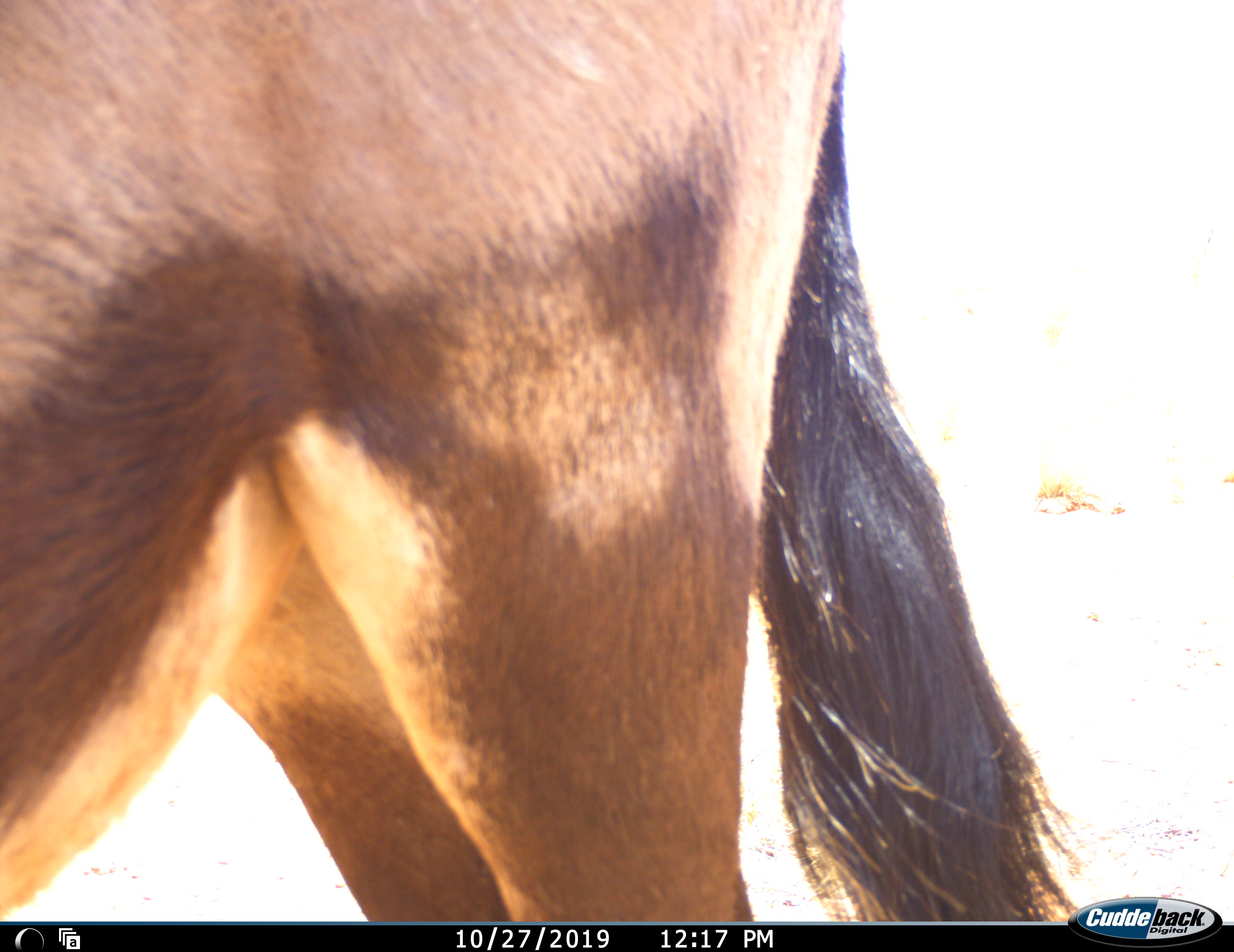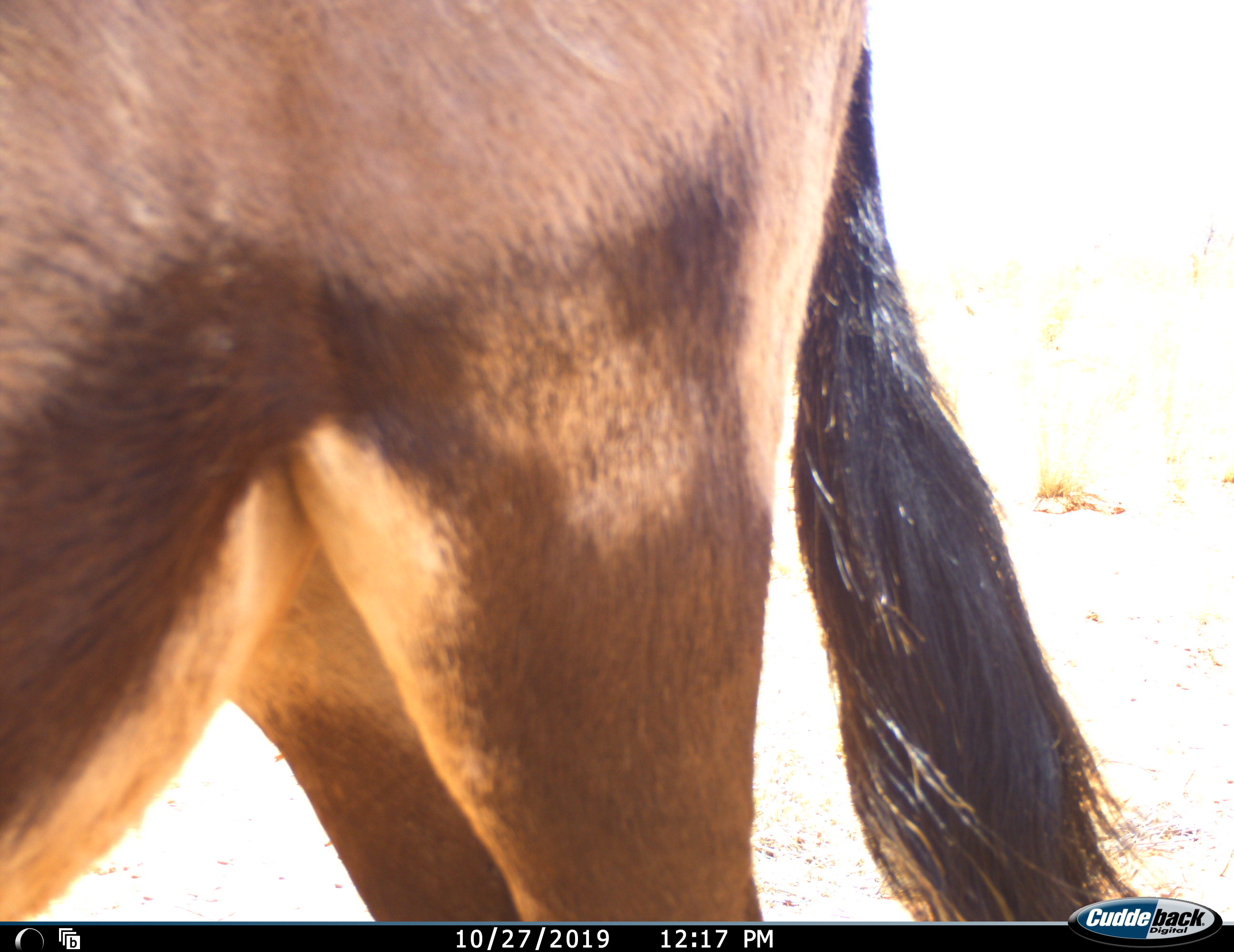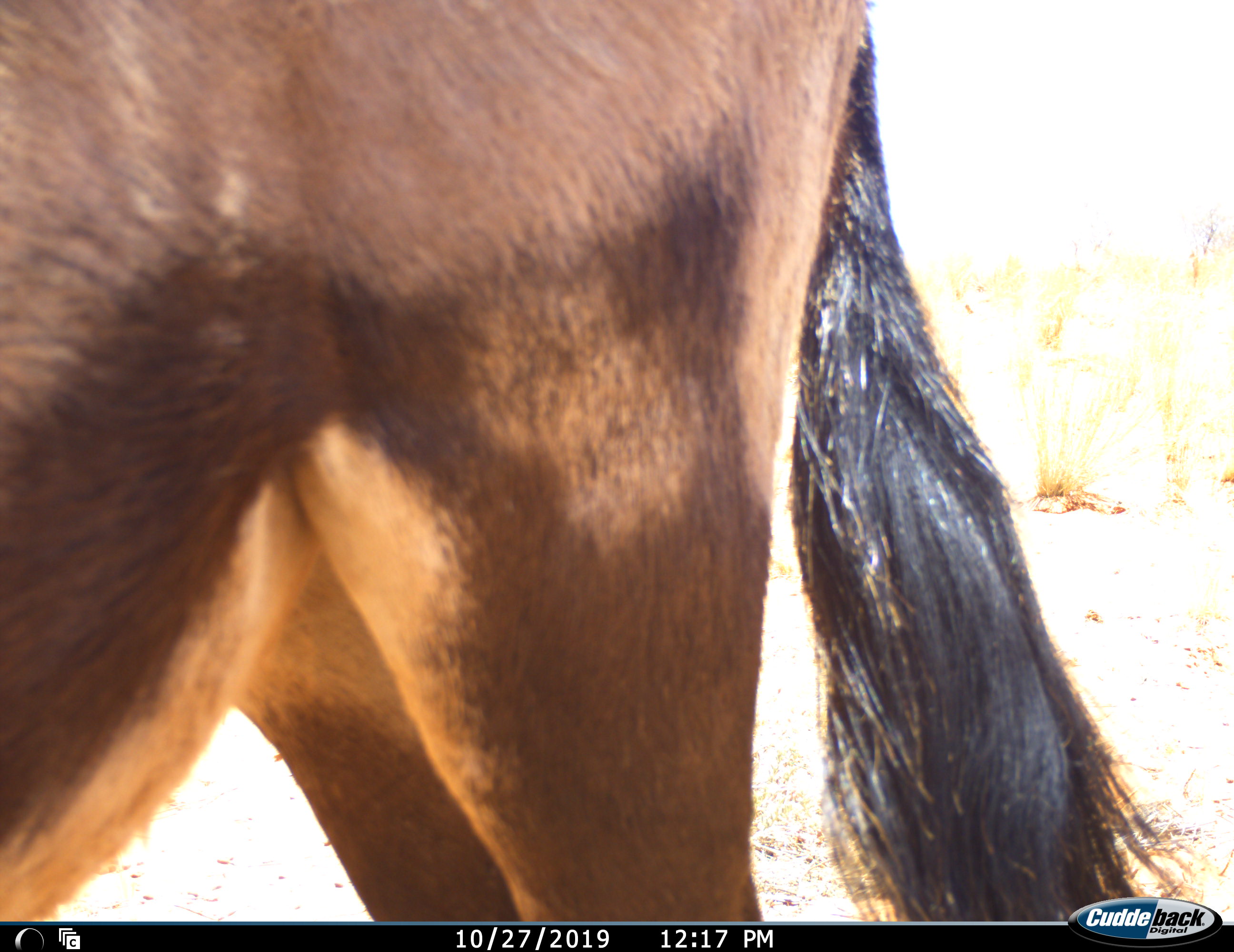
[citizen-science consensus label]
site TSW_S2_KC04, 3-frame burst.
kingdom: Animalia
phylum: Chordata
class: Mammalia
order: Artiodactyla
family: Bovidae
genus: Oryx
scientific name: Oryx gazella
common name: gemsbok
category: oryx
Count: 1.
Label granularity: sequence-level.